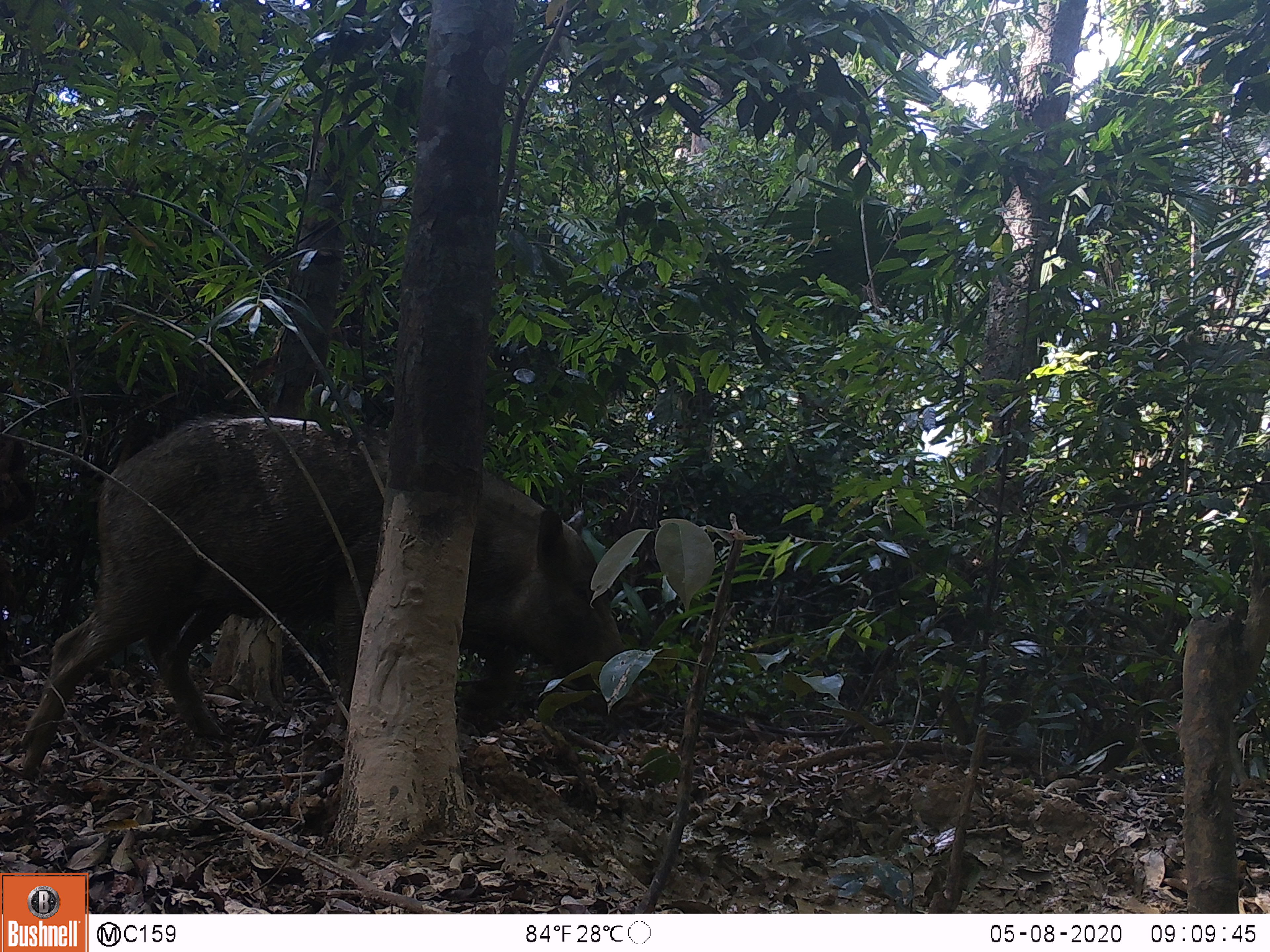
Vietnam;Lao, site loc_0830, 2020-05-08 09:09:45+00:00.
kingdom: Animalia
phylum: Chordata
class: Mammalia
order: Artiodactyla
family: Suidae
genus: Sus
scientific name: Sus scrofa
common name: eurasian wild pig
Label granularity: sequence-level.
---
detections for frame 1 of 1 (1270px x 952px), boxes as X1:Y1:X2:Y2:
eurasian wild pig: 17:410:653:783